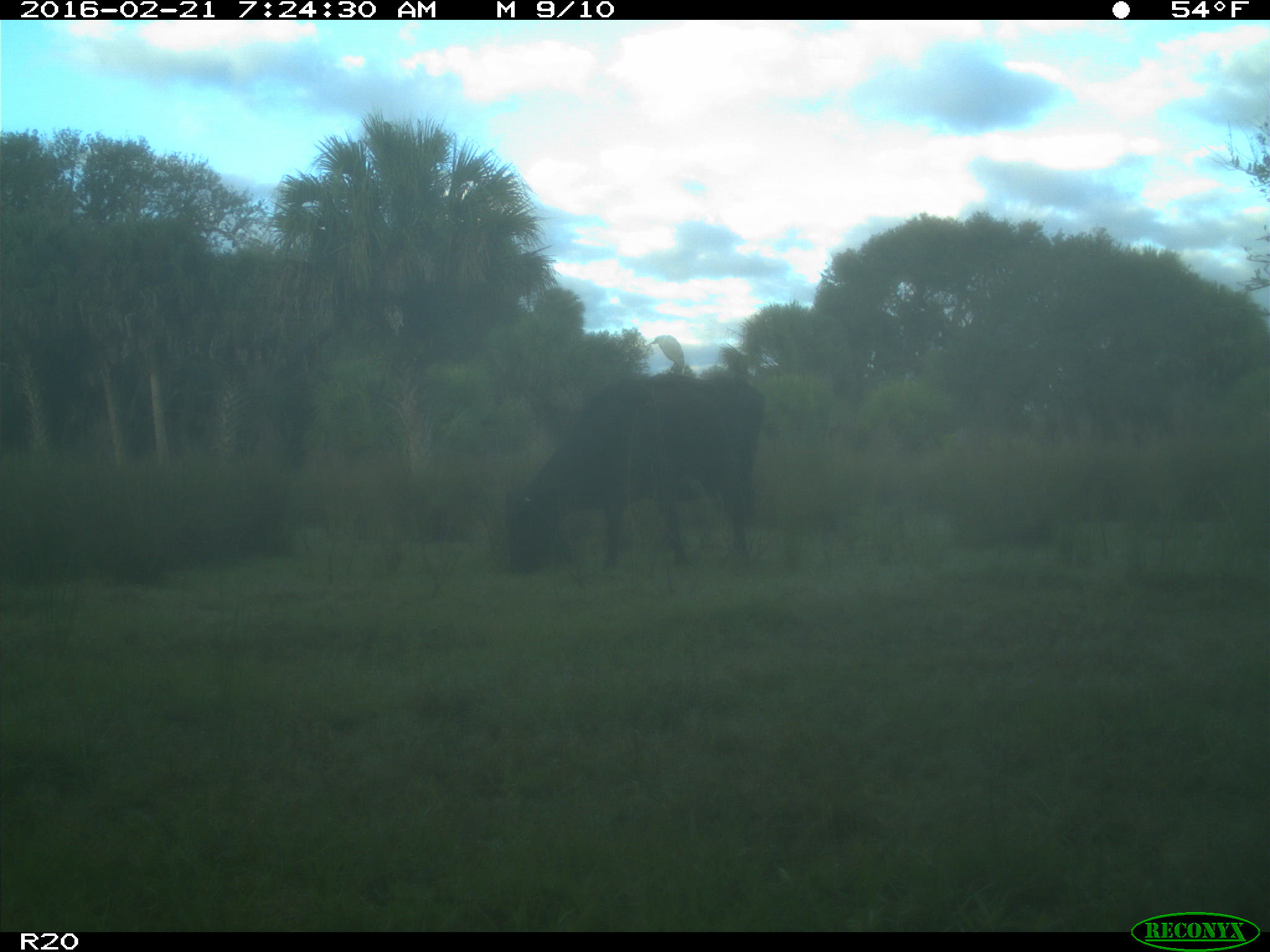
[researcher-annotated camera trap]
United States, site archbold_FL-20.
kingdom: Animalia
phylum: Chordata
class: Mammalia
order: Artiodactyla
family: Bovidae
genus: Bos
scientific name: Bos taurus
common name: domestic cow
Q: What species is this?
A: Bos taurus (domestic cow).